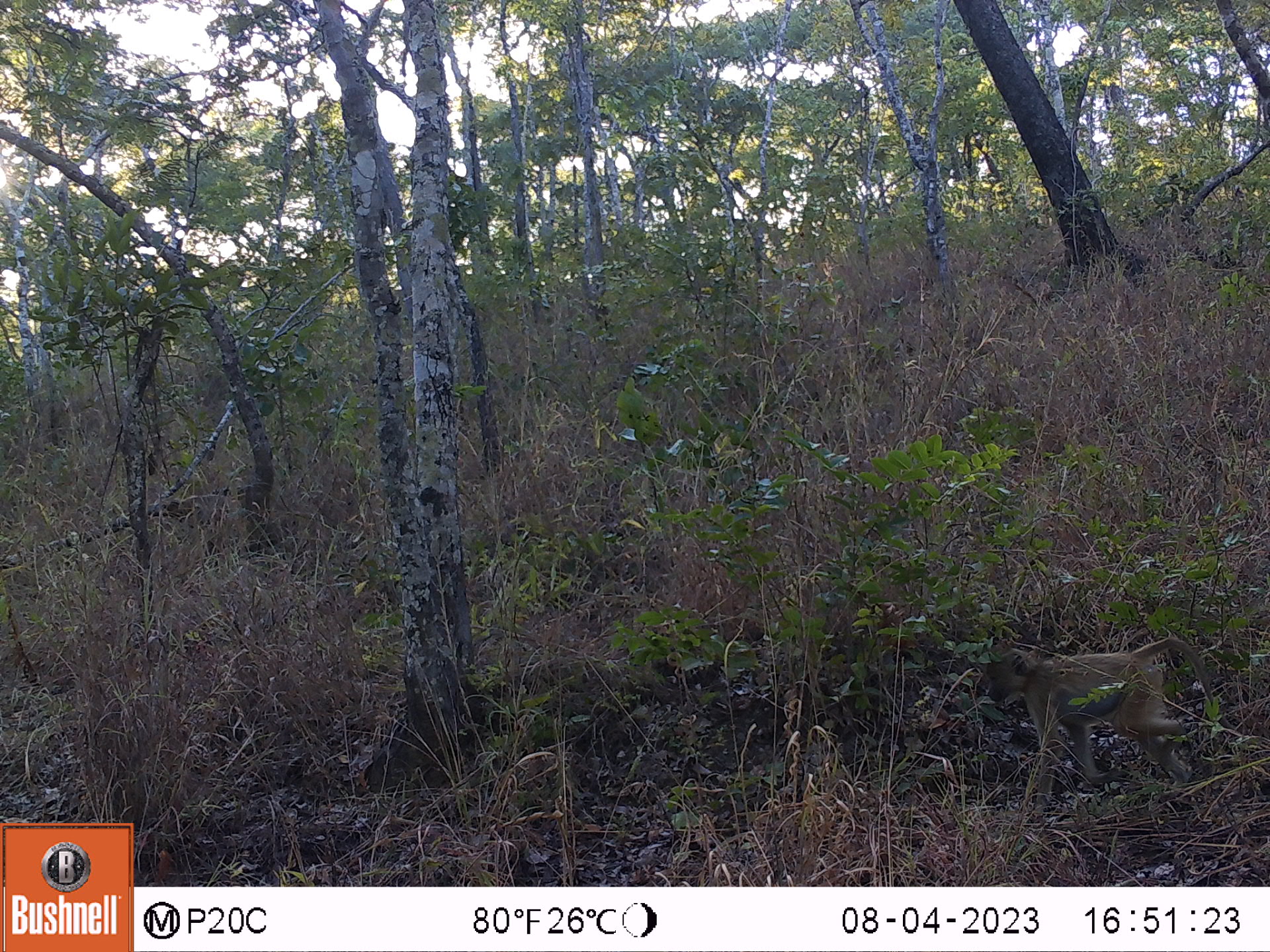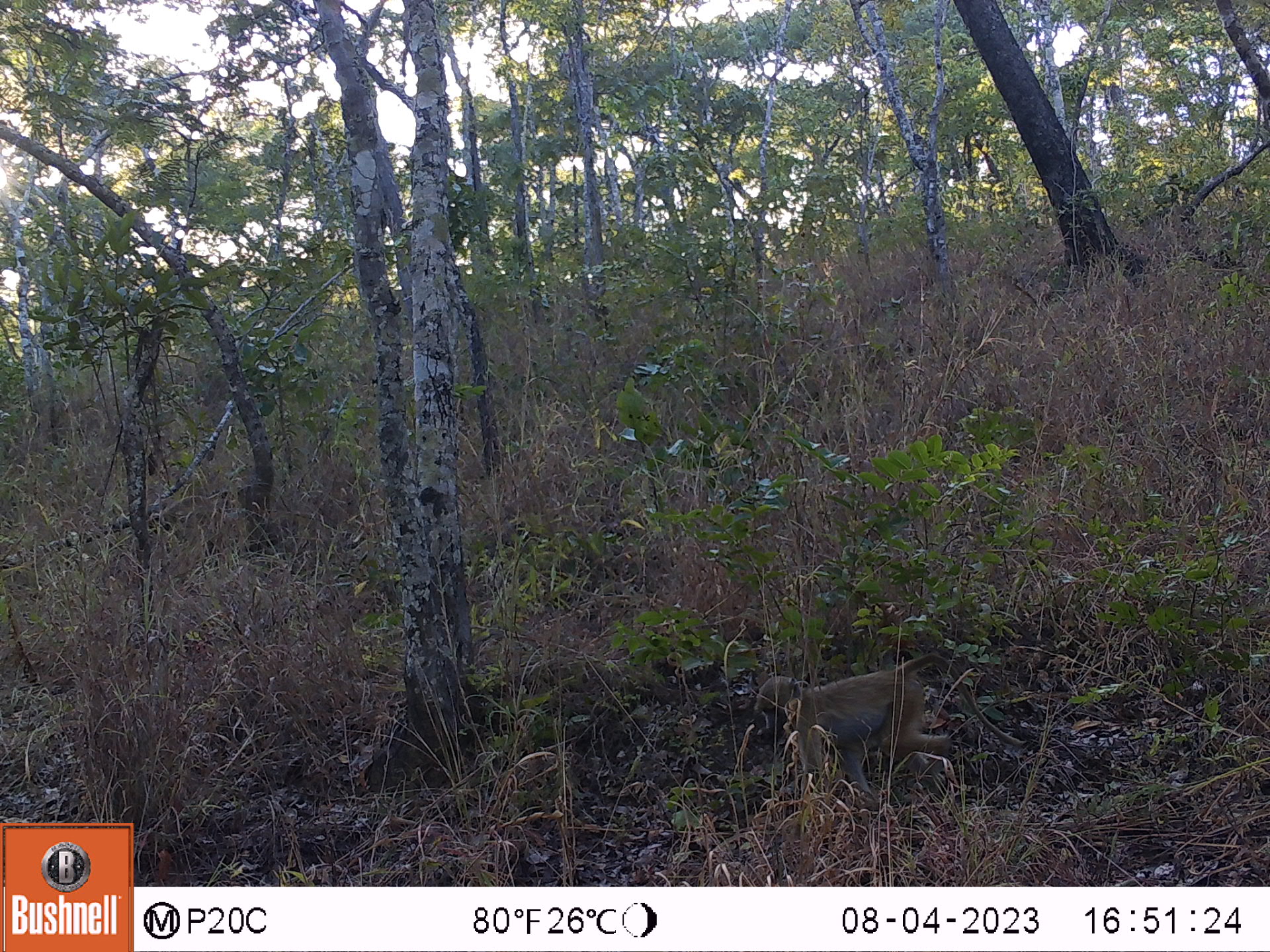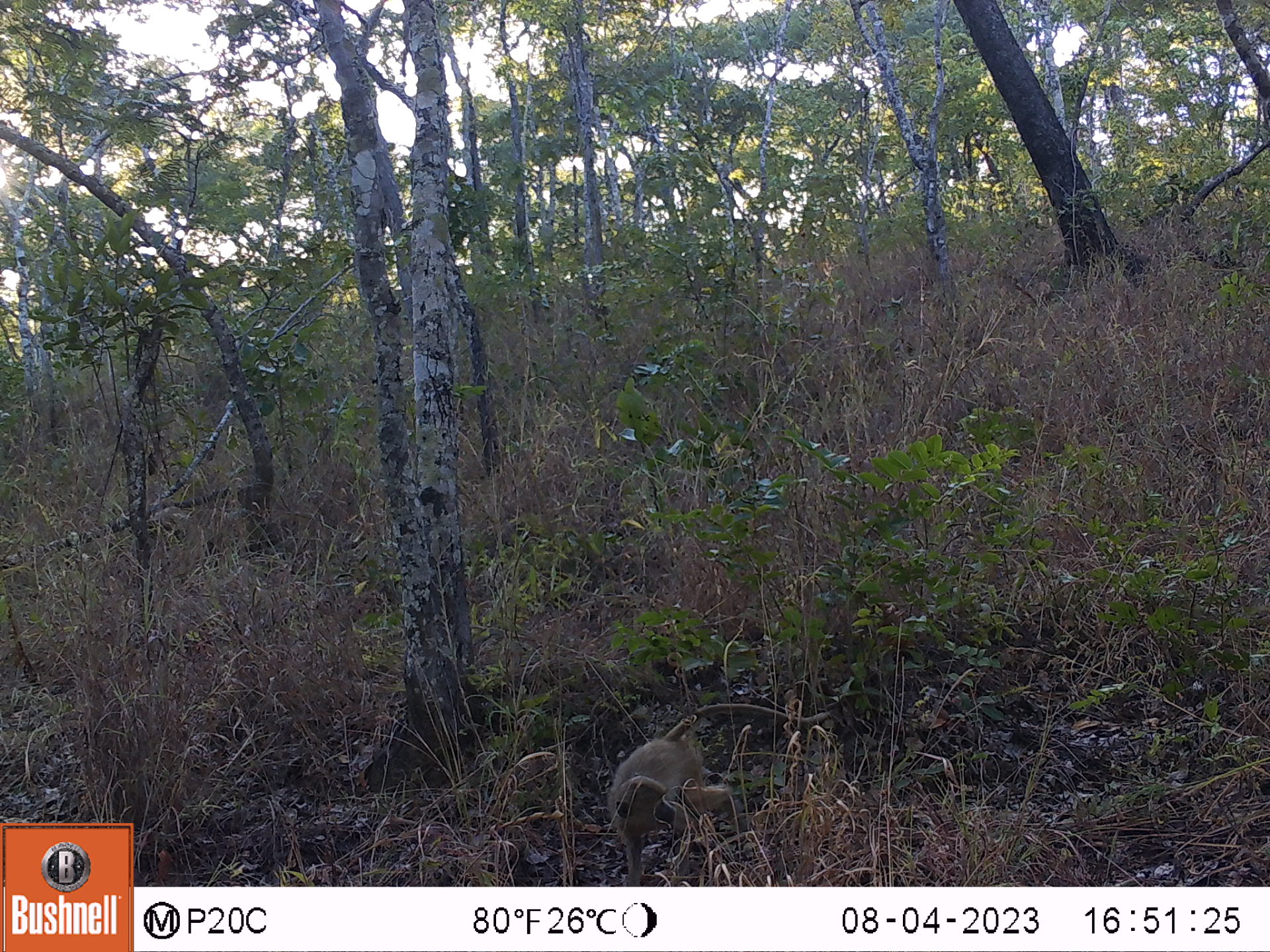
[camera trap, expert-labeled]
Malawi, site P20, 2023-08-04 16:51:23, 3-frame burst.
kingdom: Animalia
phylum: Chordata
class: Mammalia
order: Primates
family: Cercopithecidae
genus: Papio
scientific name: Papio cynocephalus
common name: yellow baboon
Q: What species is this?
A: Yellow baboon (Papio cynocephalus).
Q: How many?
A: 1.